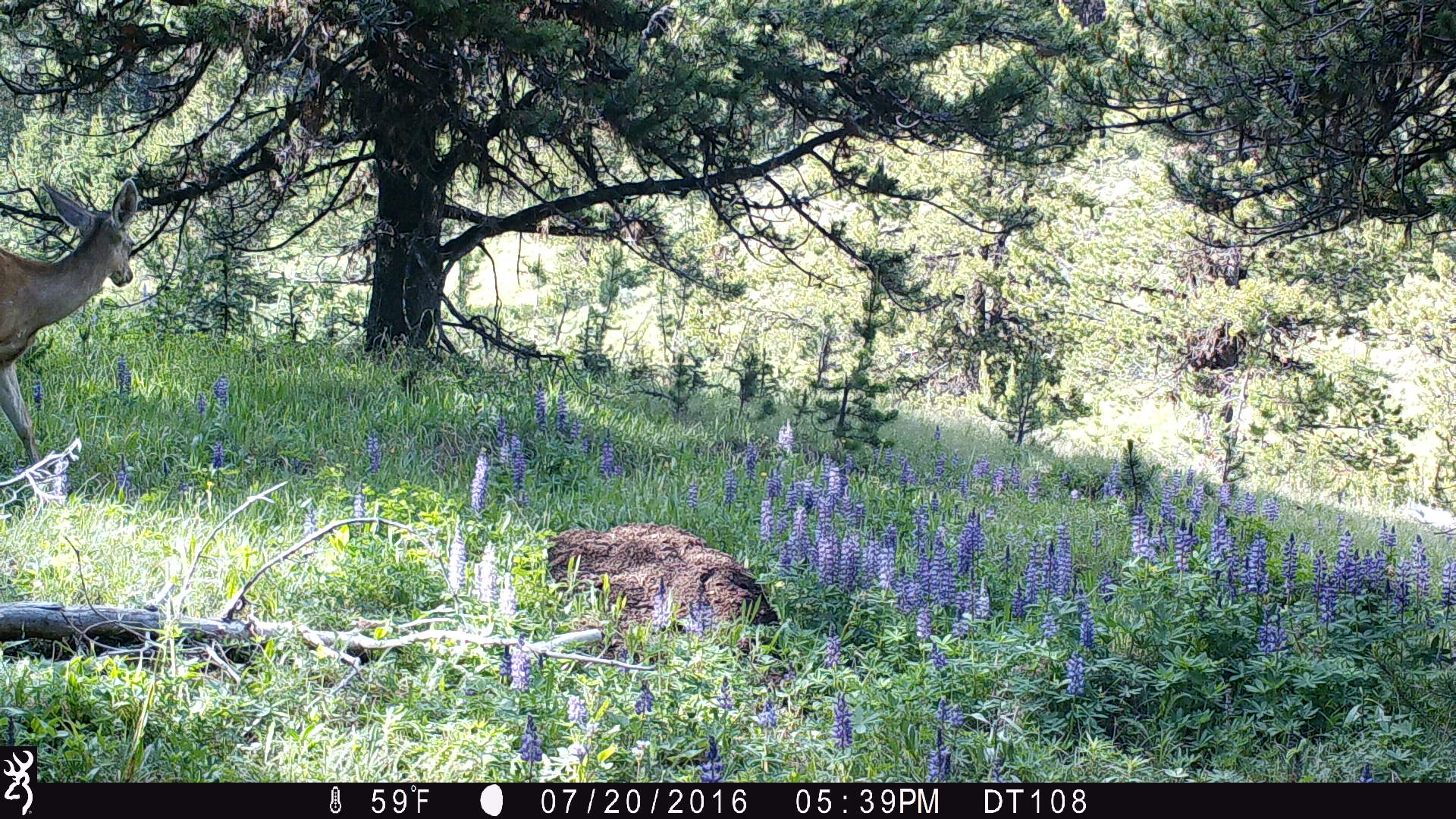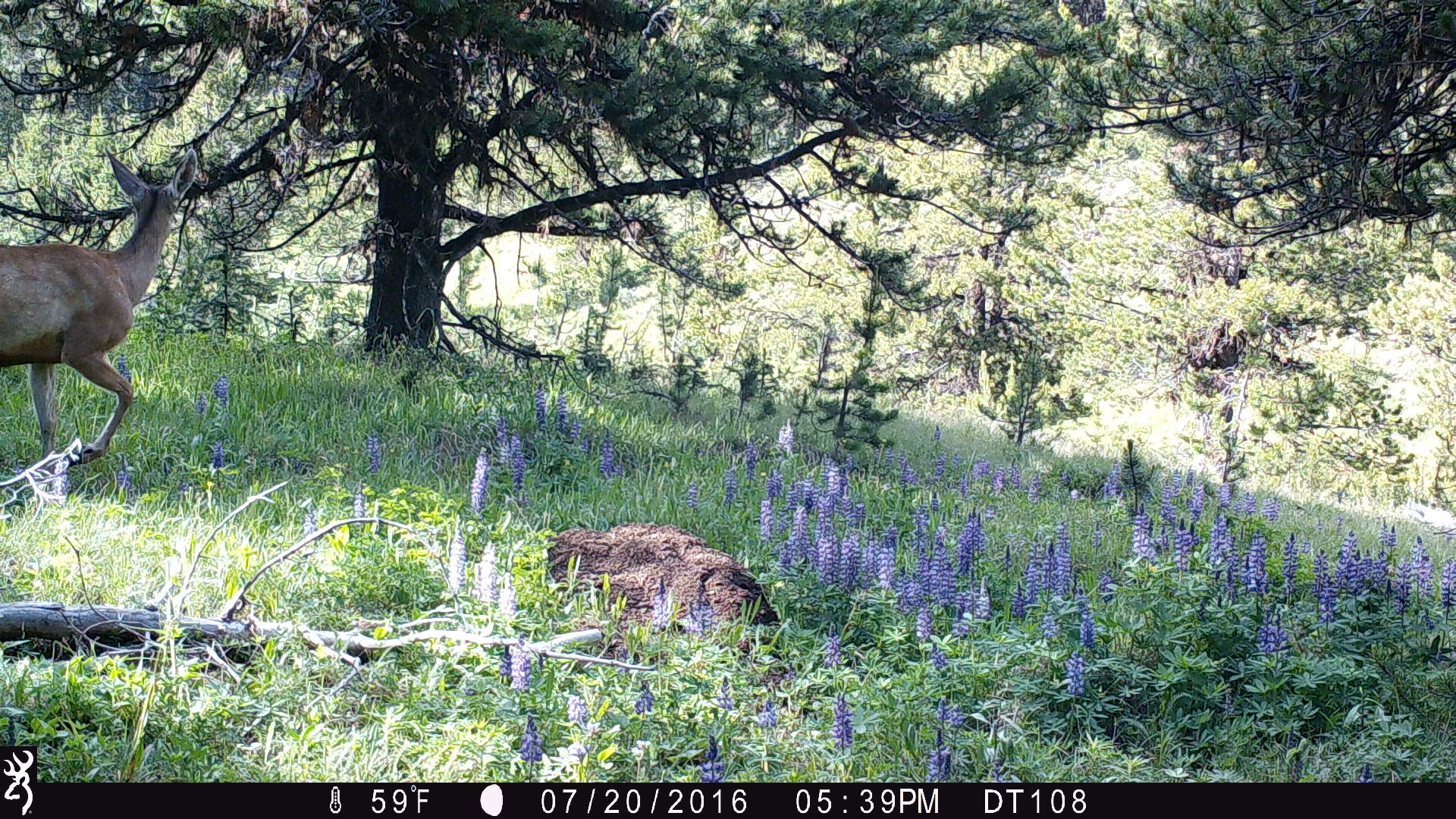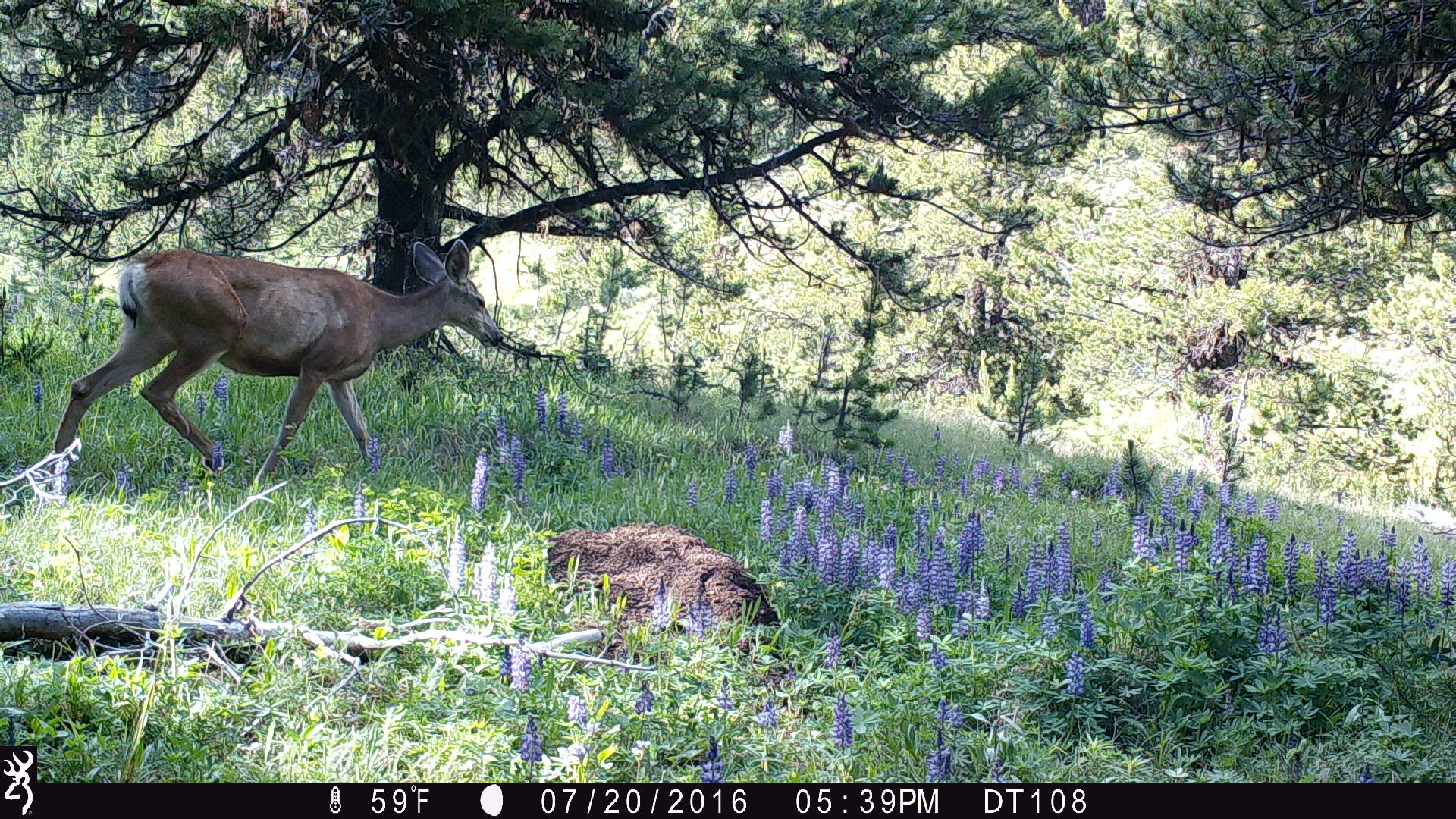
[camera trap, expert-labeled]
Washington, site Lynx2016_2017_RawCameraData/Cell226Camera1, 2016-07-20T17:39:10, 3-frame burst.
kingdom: Animalia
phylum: Chordata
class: Mammalia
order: Artiodactyla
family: Cervidae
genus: Odocoileus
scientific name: Odocoileus hemionus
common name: mule deer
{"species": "Odocoileus hemionus (mule deer)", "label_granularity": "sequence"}